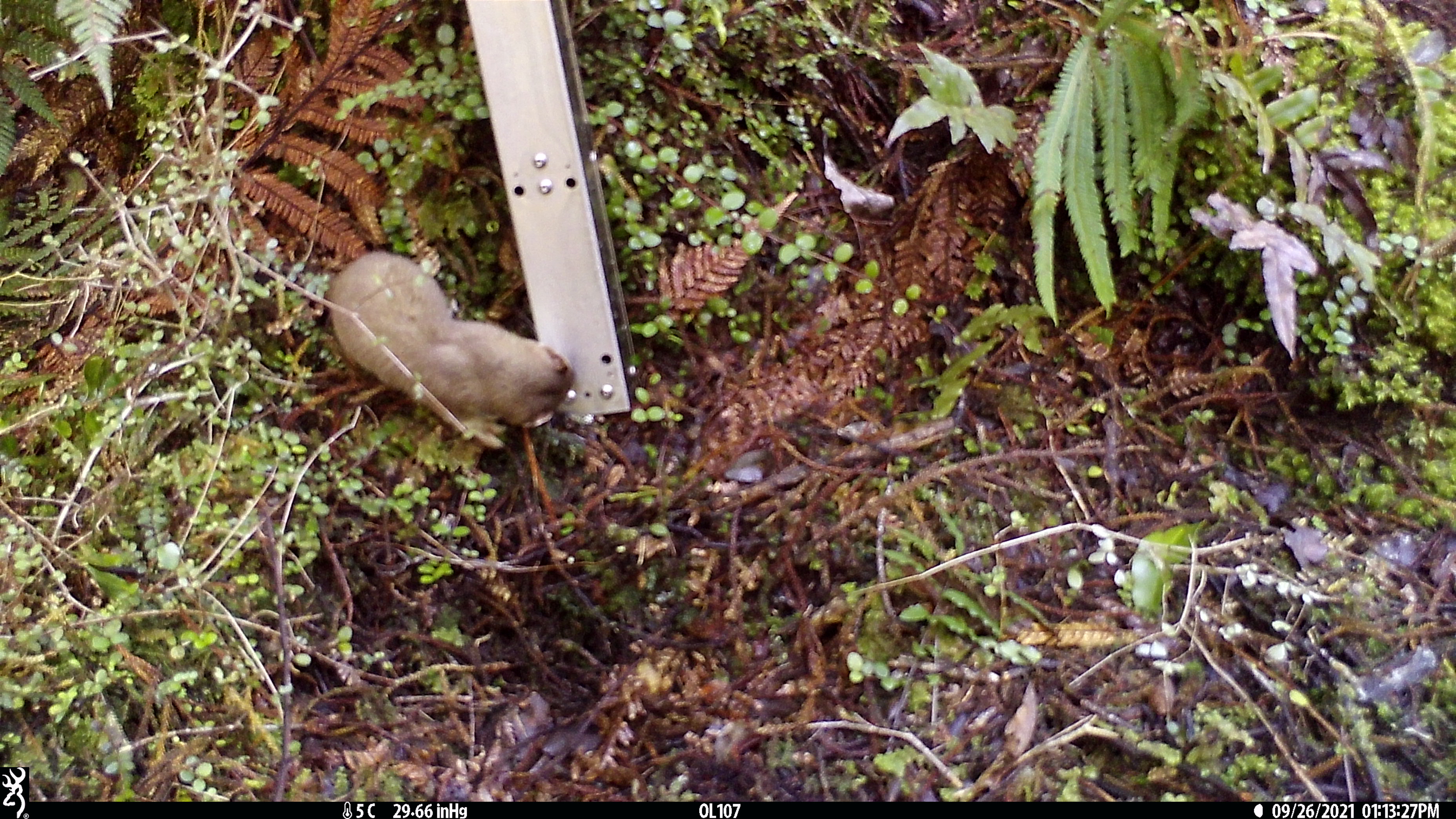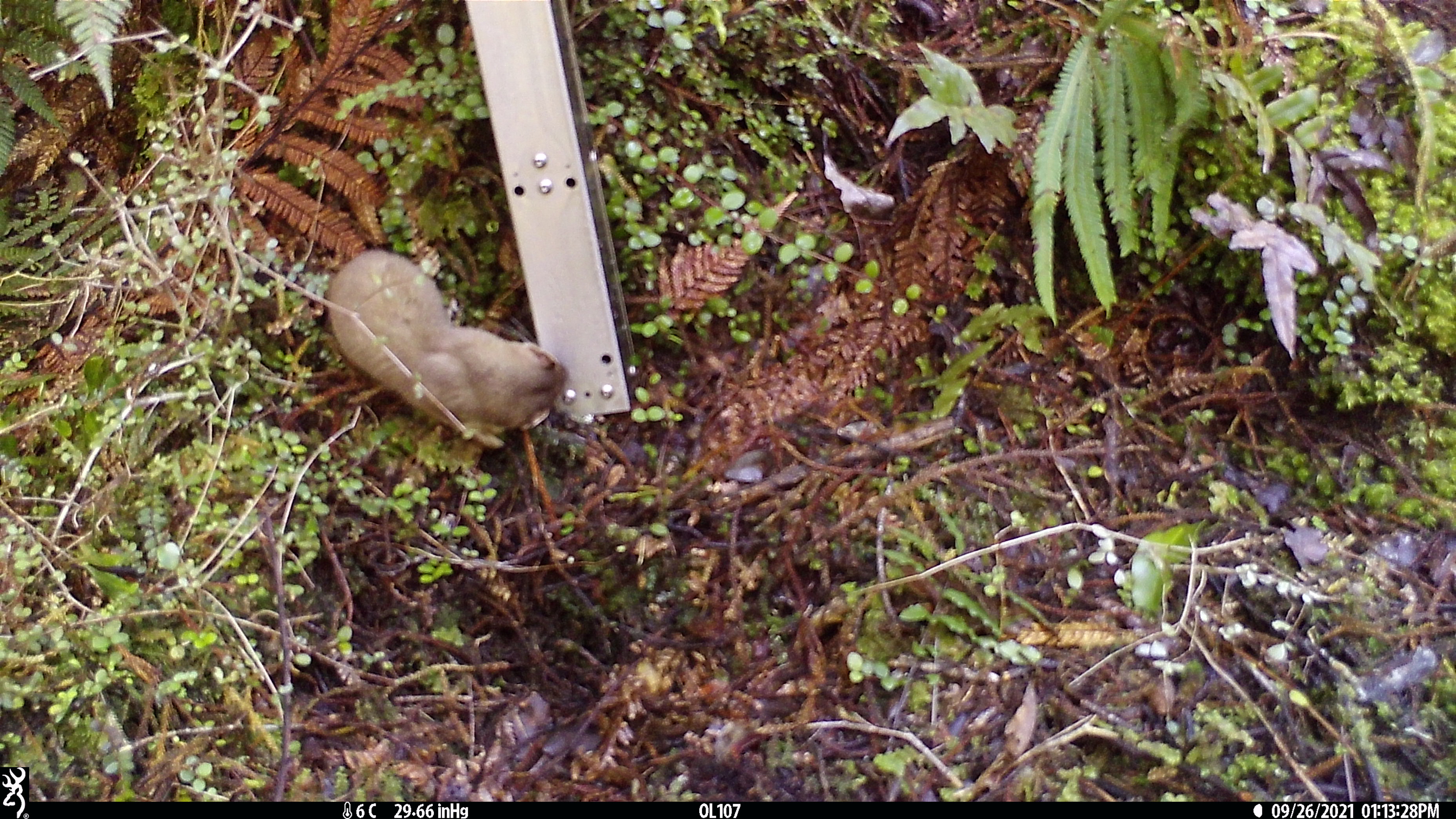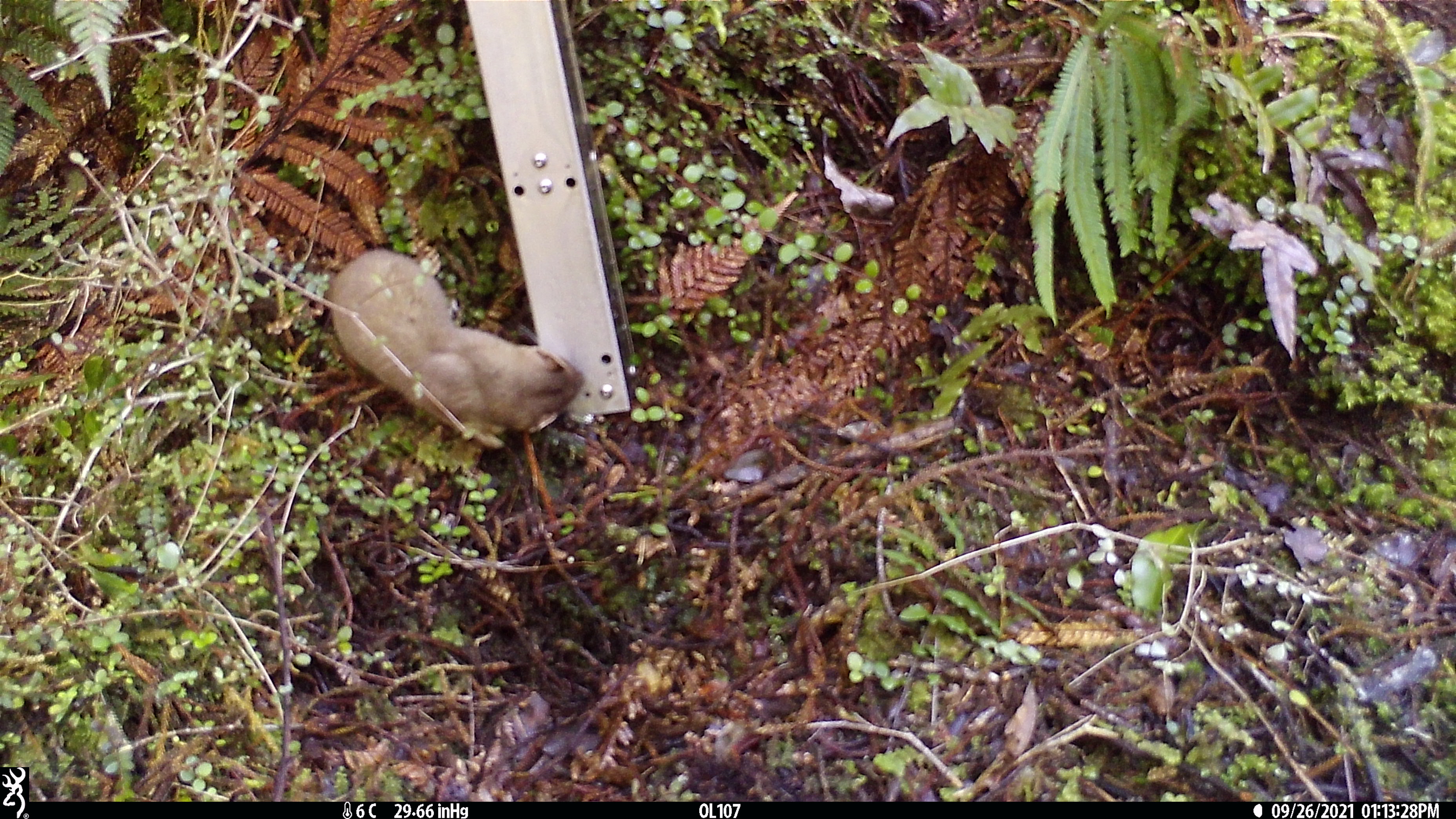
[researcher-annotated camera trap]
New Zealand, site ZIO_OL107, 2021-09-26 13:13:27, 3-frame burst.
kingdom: Animalia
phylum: Chordata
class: Mammalia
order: Carnivora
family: Mustelidae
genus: Mustela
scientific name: Mustela erminea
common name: stoat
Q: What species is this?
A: Stoat (Mustela erminea).